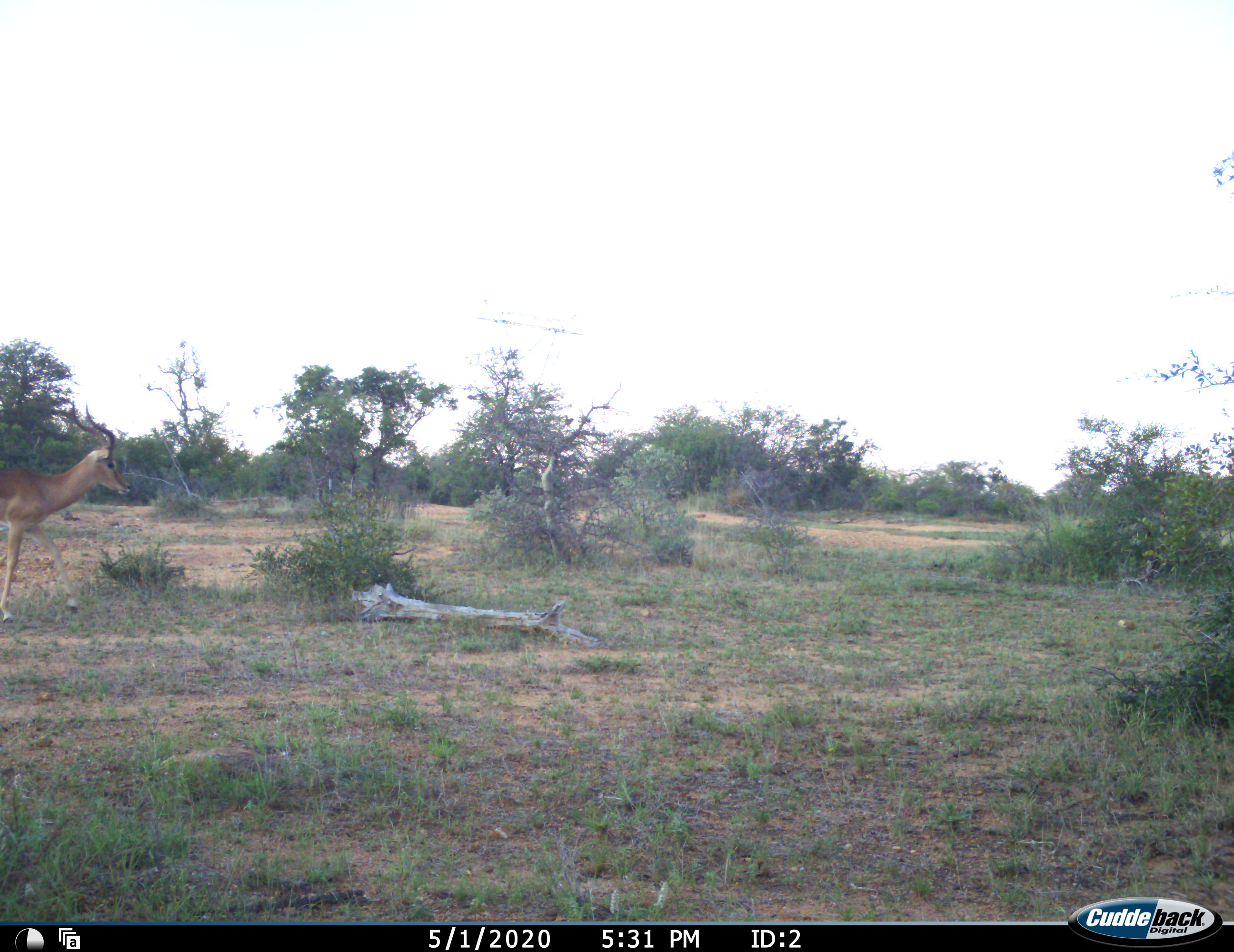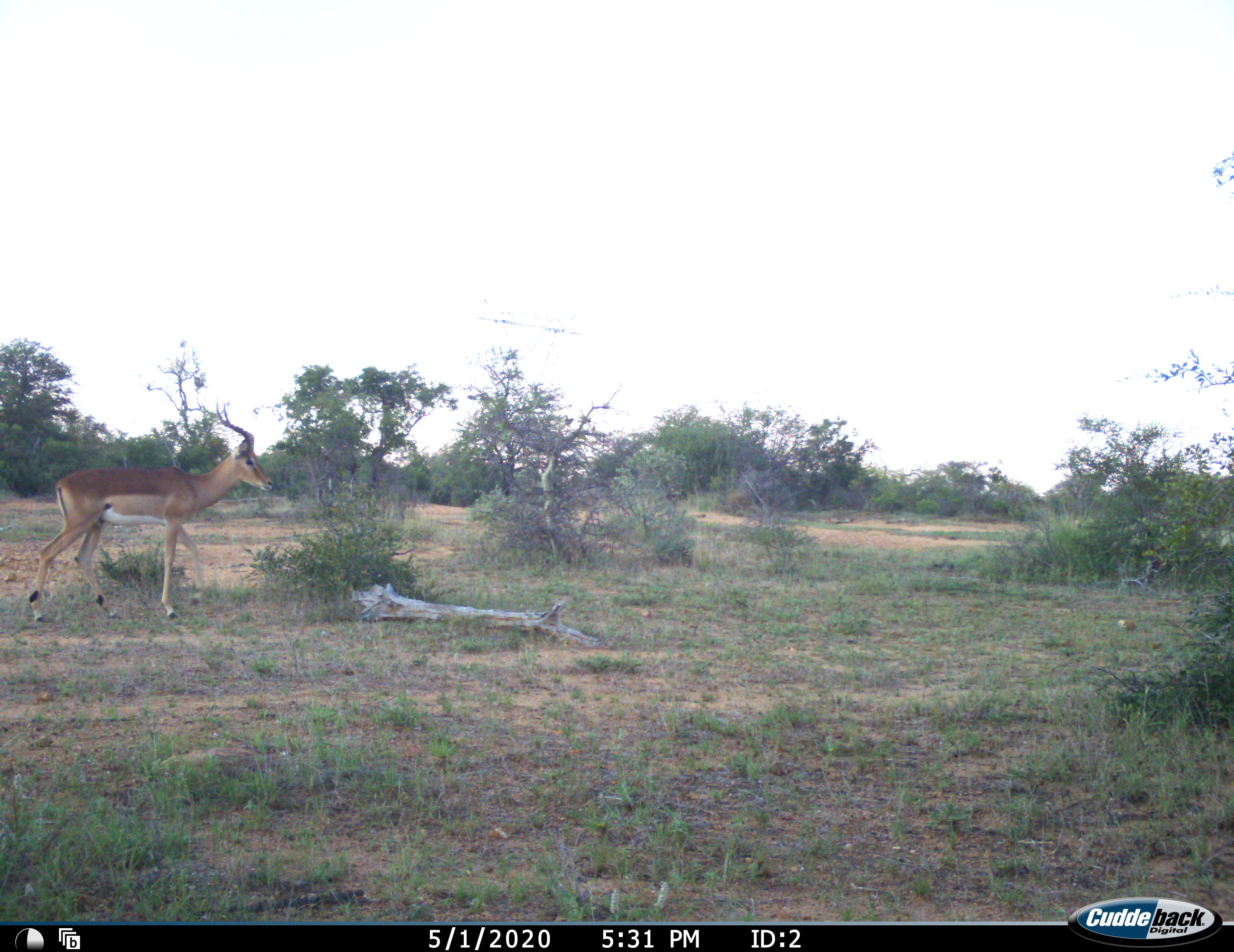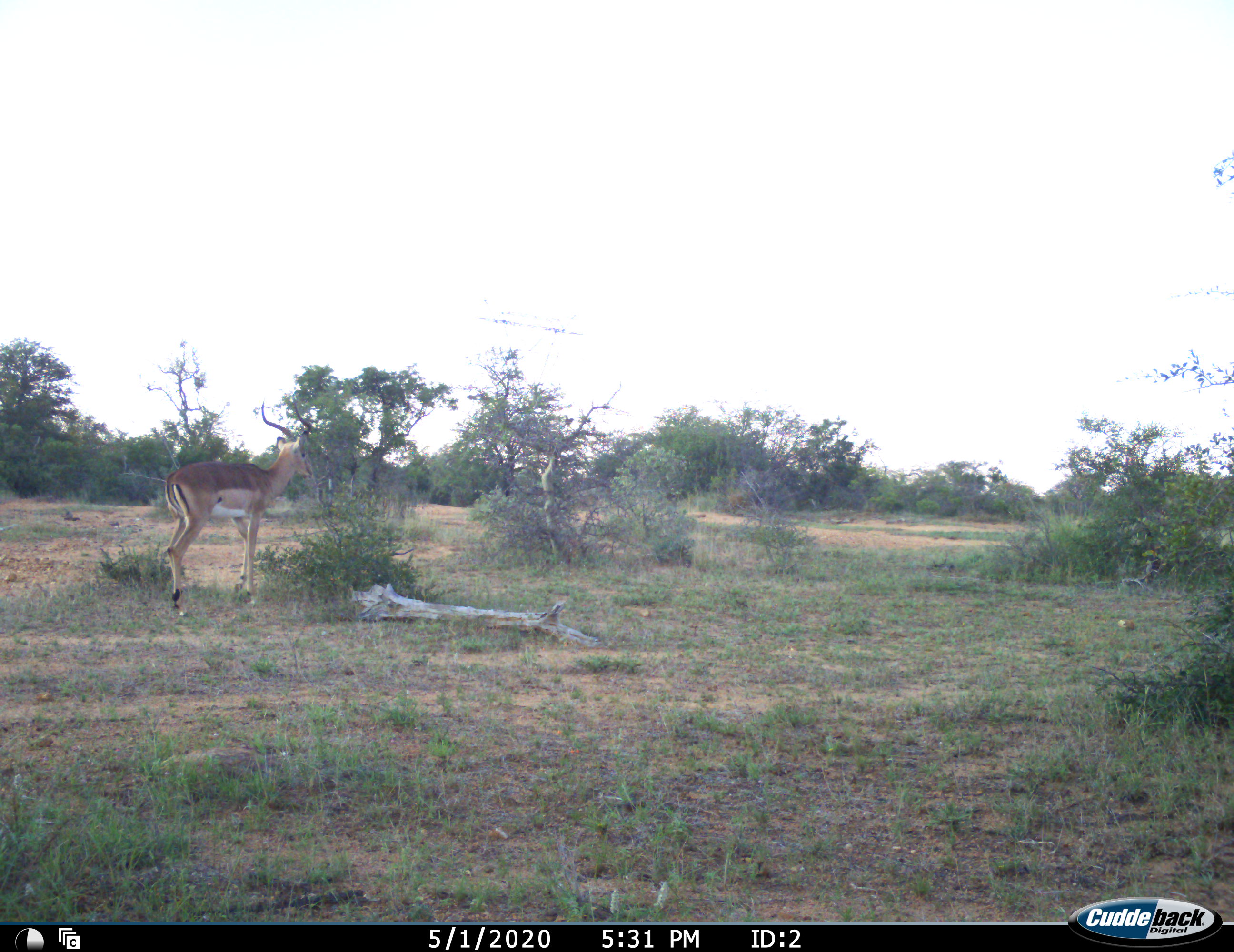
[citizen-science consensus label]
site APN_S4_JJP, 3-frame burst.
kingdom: Animalia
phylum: Chordata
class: Mammalia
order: Artiodactyla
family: Bovidae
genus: Aepyceros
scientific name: Aepyceros melampus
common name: impala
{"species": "impala (Aepyceros melampus)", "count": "1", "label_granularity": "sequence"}